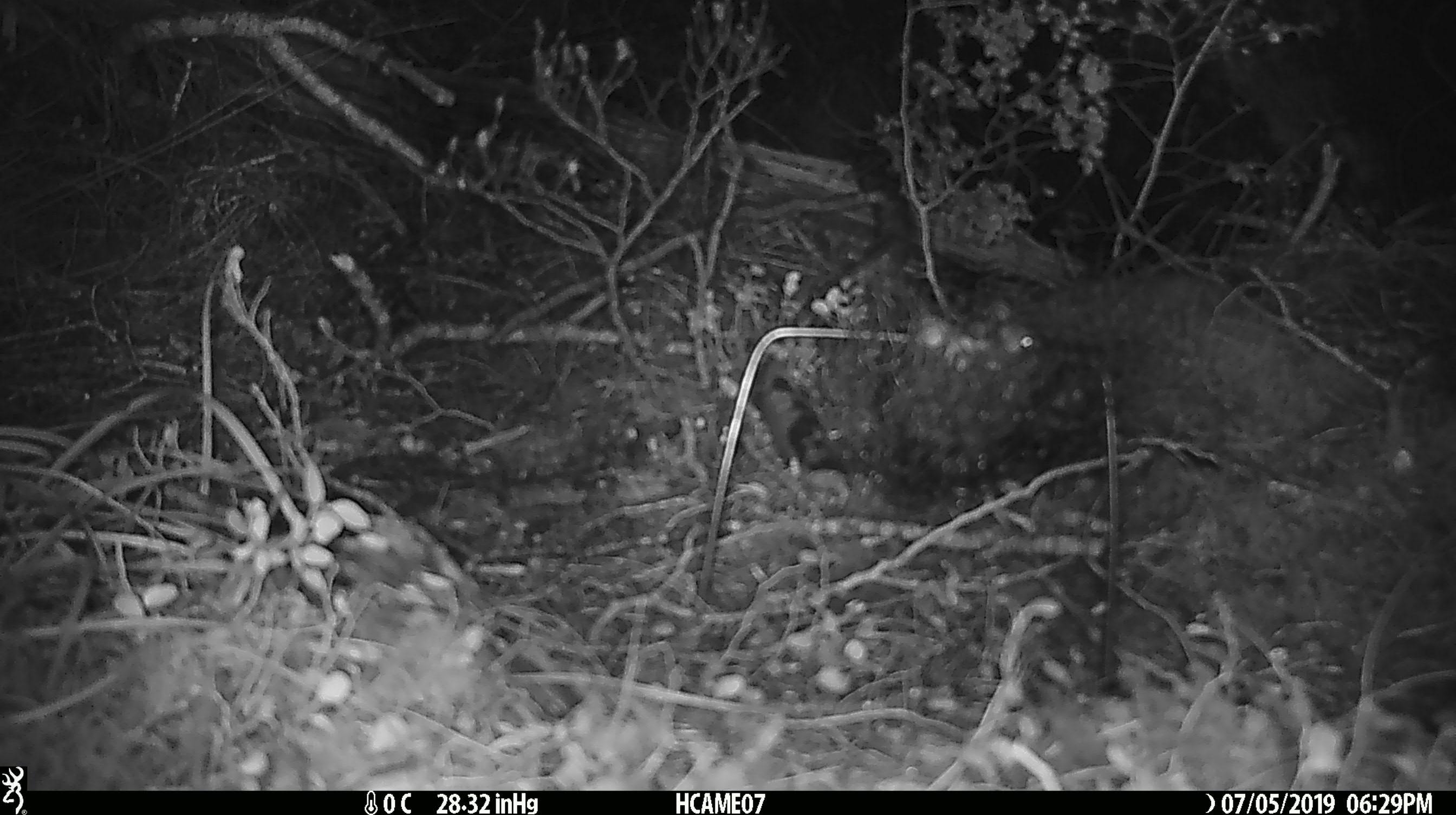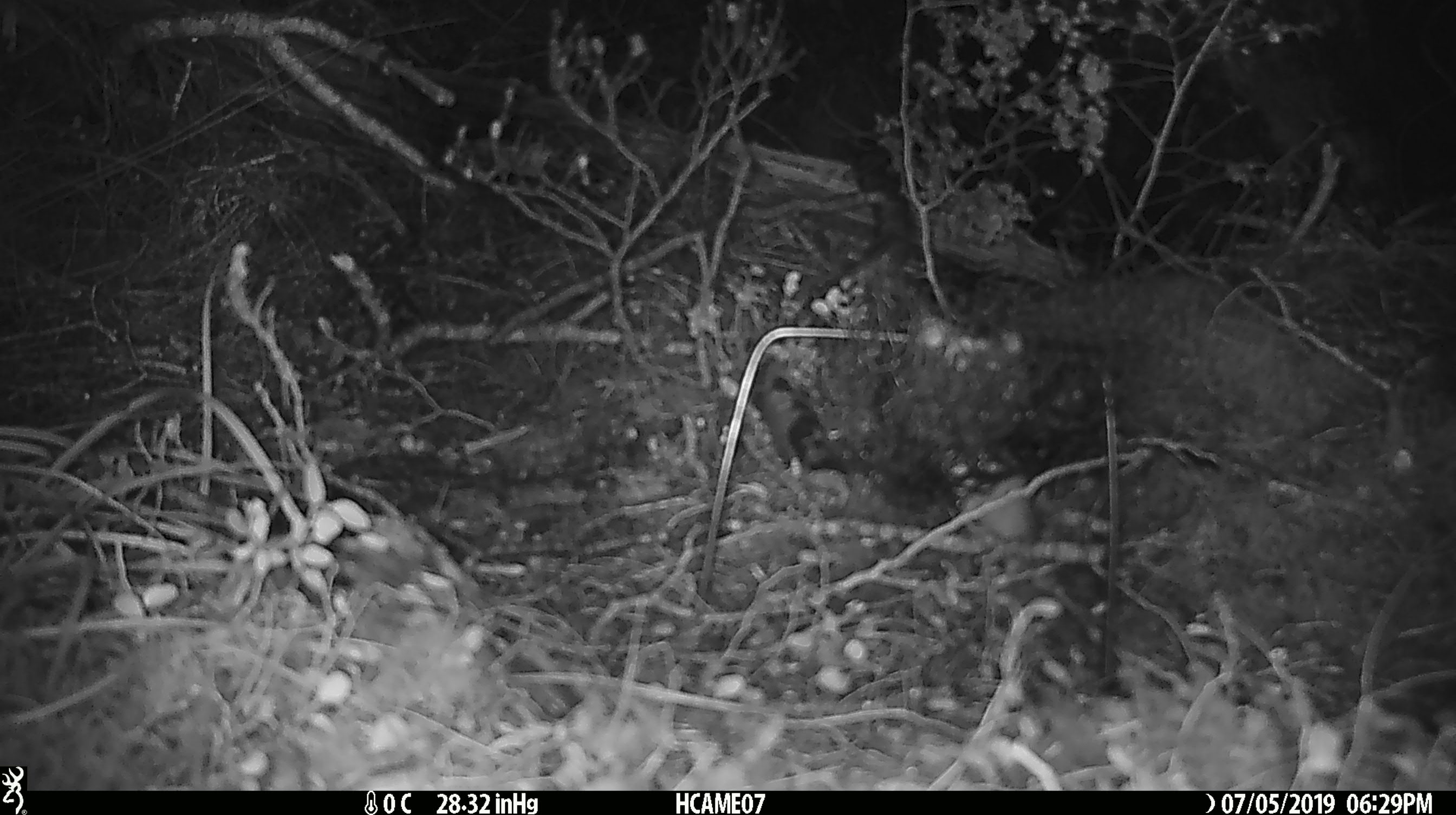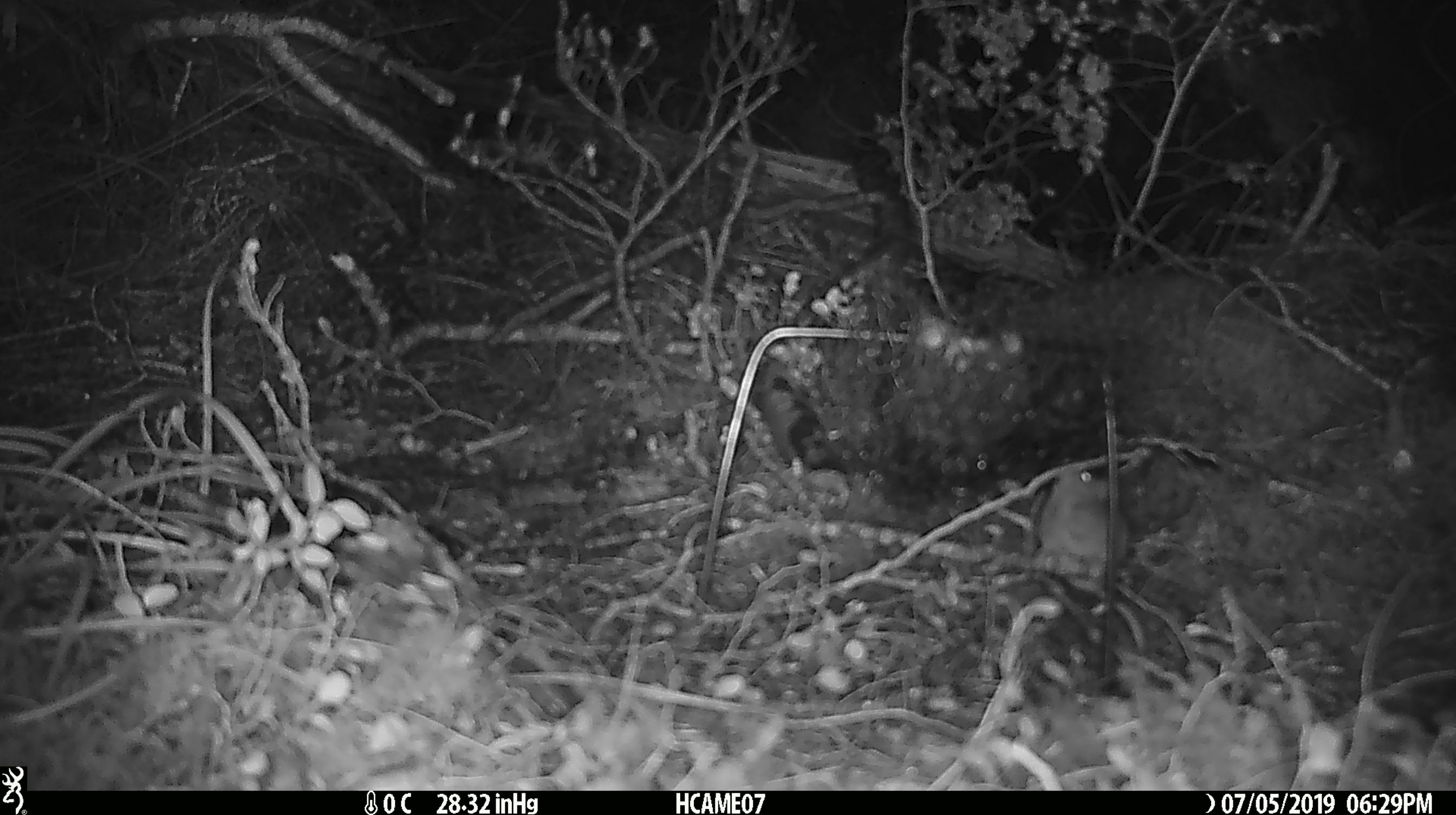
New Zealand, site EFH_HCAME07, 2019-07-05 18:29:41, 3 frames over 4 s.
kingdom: Animalia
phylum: Chordata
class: Mammalia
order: Rodentia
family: Muridae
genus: Mus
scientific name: Mus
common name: mouse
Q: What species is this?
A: Mouse (Mus).